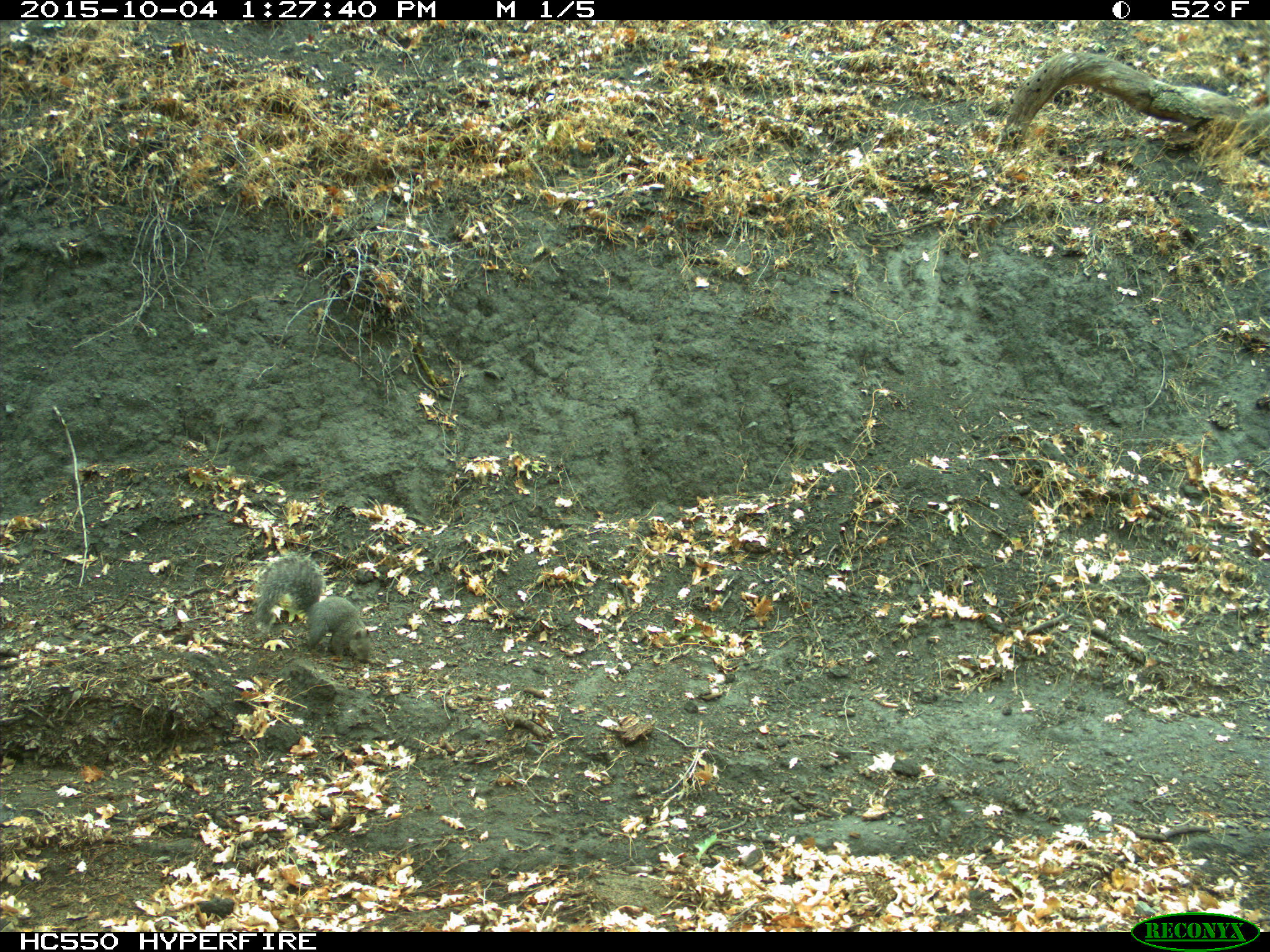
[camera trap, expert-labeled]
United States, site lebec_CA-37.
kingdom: Animalia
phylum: Chordata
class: Mammalia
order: Rodentia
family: Sciuridae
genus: Sciurus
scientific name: Sciurus carolinensis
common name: eastern gray squirrel